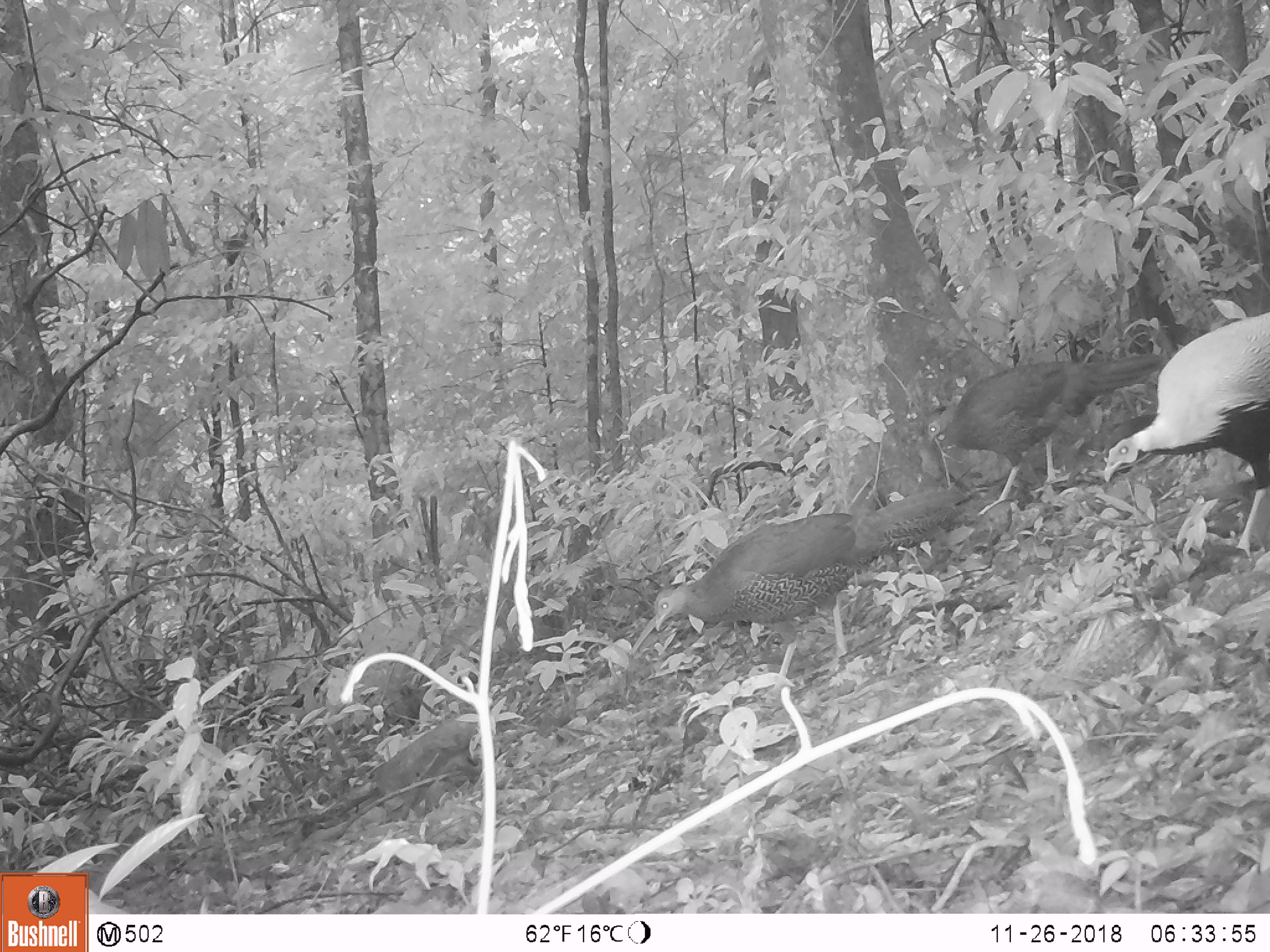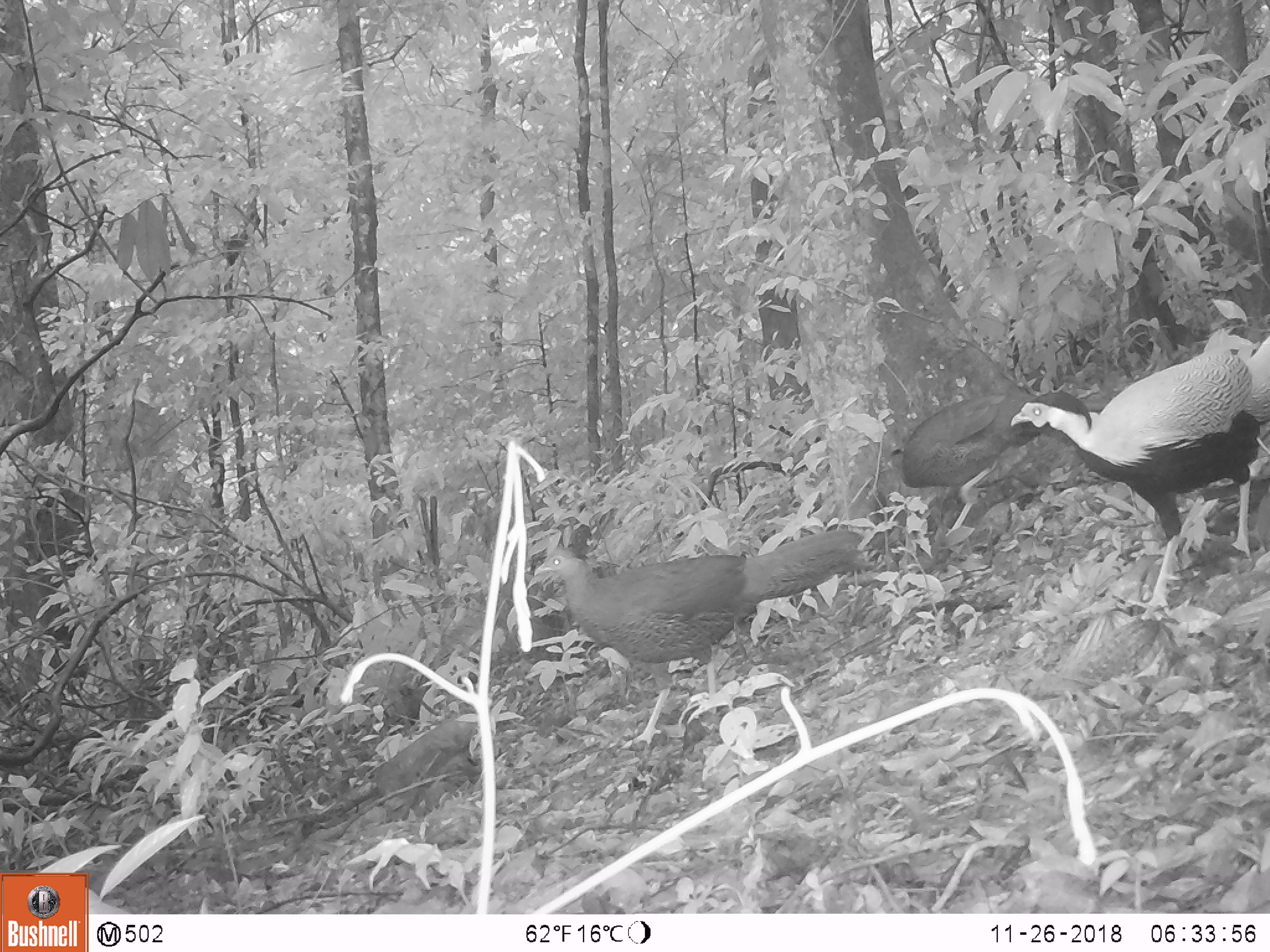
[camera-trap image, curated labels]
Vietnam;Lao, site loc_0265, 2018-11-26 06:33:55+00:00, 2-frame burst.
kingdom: Animalia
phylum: Chordata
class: Aves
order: Galliformes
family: Phasianidae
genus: Lophura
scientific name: Lophura nycthemera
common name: silver pheasant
Silver pheasant (Lophura nycthemera). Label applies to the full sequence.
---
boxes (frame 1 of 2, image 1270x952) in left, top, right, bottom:
silver pheasant: 654, 484, 968, 656; 919, 349, 1165, 516; 1105, 311, 1268, 561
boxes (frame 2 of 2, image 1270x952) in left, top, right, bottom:
silver pheasant: 533, 529, 875, 749; 1010, 329, 1268, 619; 898, 389, 1092, 535